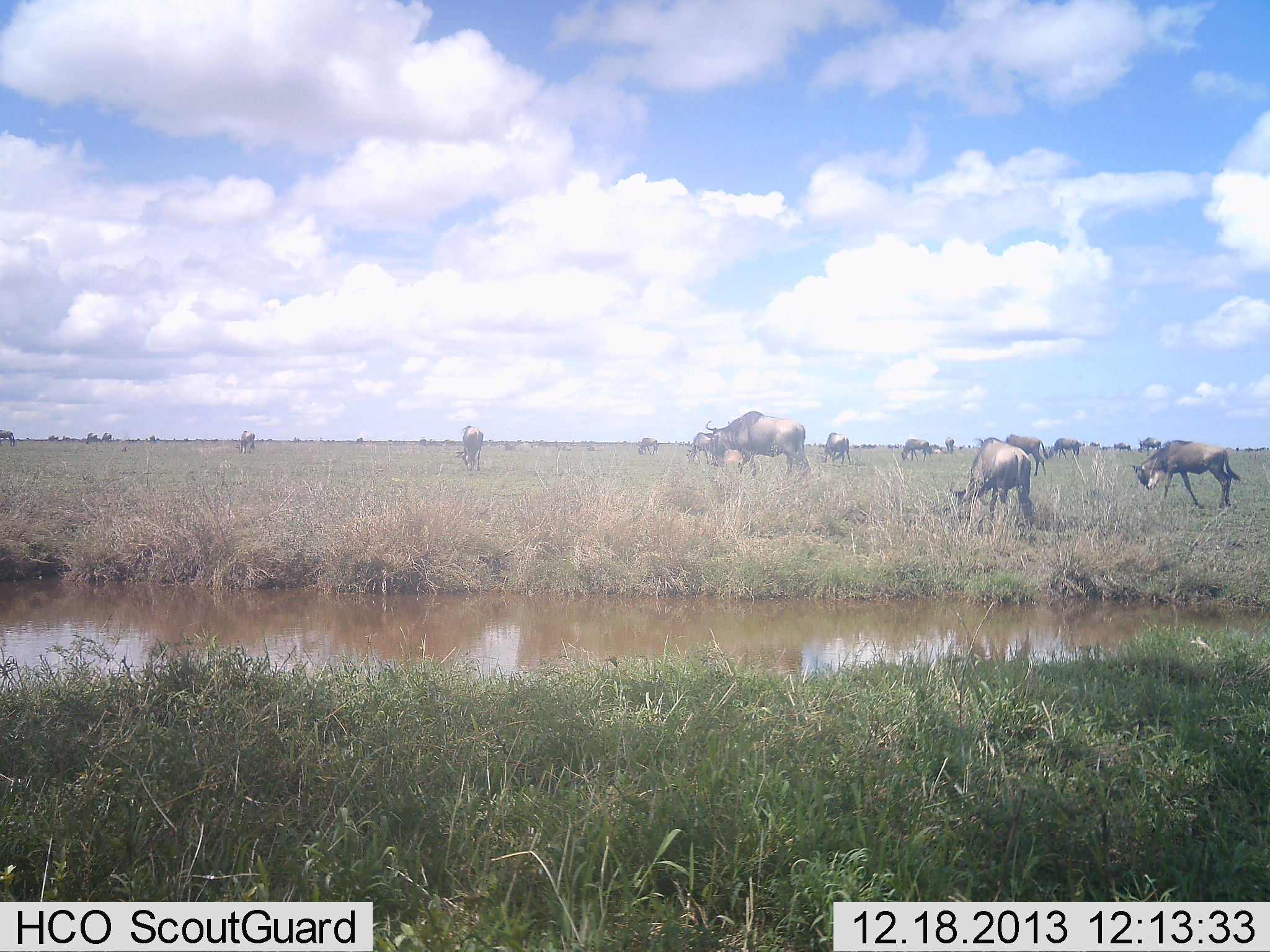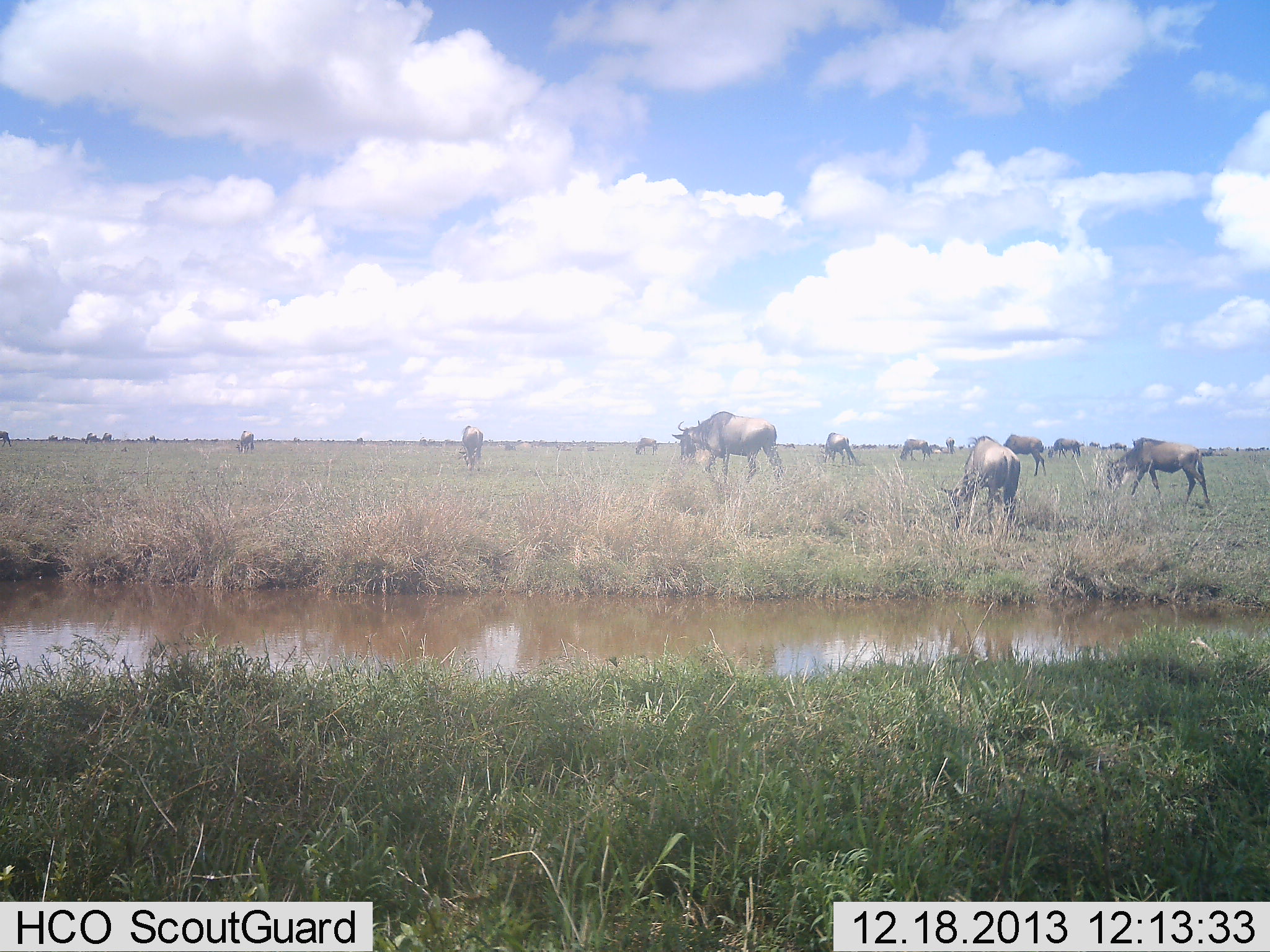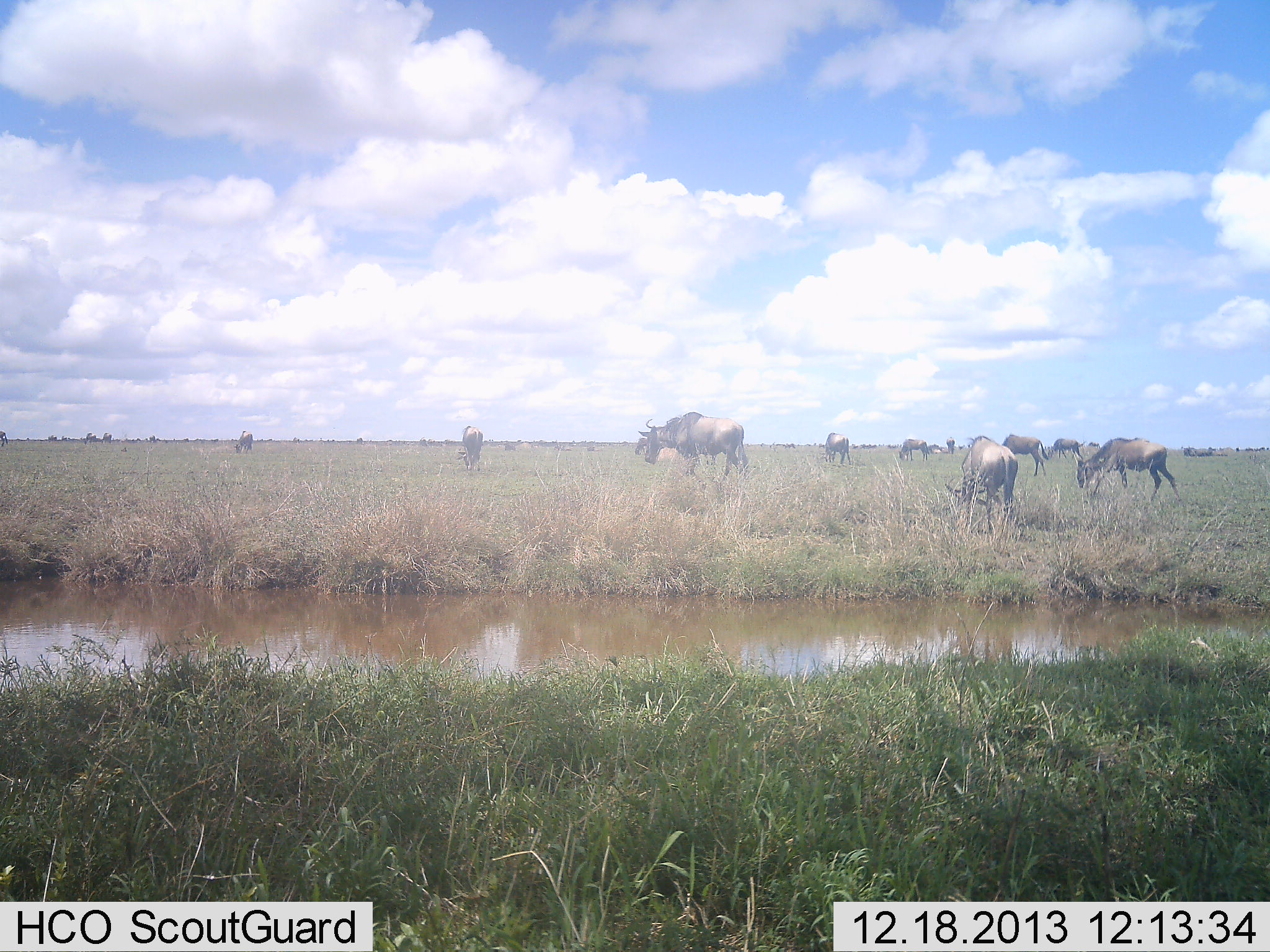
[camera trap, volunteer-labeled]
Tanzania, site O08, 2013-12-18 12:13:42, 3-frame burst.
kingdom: Animalia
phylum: Chordata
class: Mammalia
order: Artiodactyla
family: Bovidae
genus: Connochaetes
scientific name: Connochaetes taurinus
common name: blue wildebeest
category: wildebeest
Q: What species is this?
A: Wildebeest (blue wildebeest) (Connochaetes taurinus).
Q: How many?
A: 11-50.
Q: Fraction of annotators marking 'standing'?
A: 40%.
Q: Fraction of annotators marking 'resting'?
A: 0%.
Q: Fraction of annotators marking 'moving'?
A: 90%.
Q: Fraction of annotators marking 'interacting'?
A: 0%.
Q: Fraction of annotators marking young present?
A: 20%.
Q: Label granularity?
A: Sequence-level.